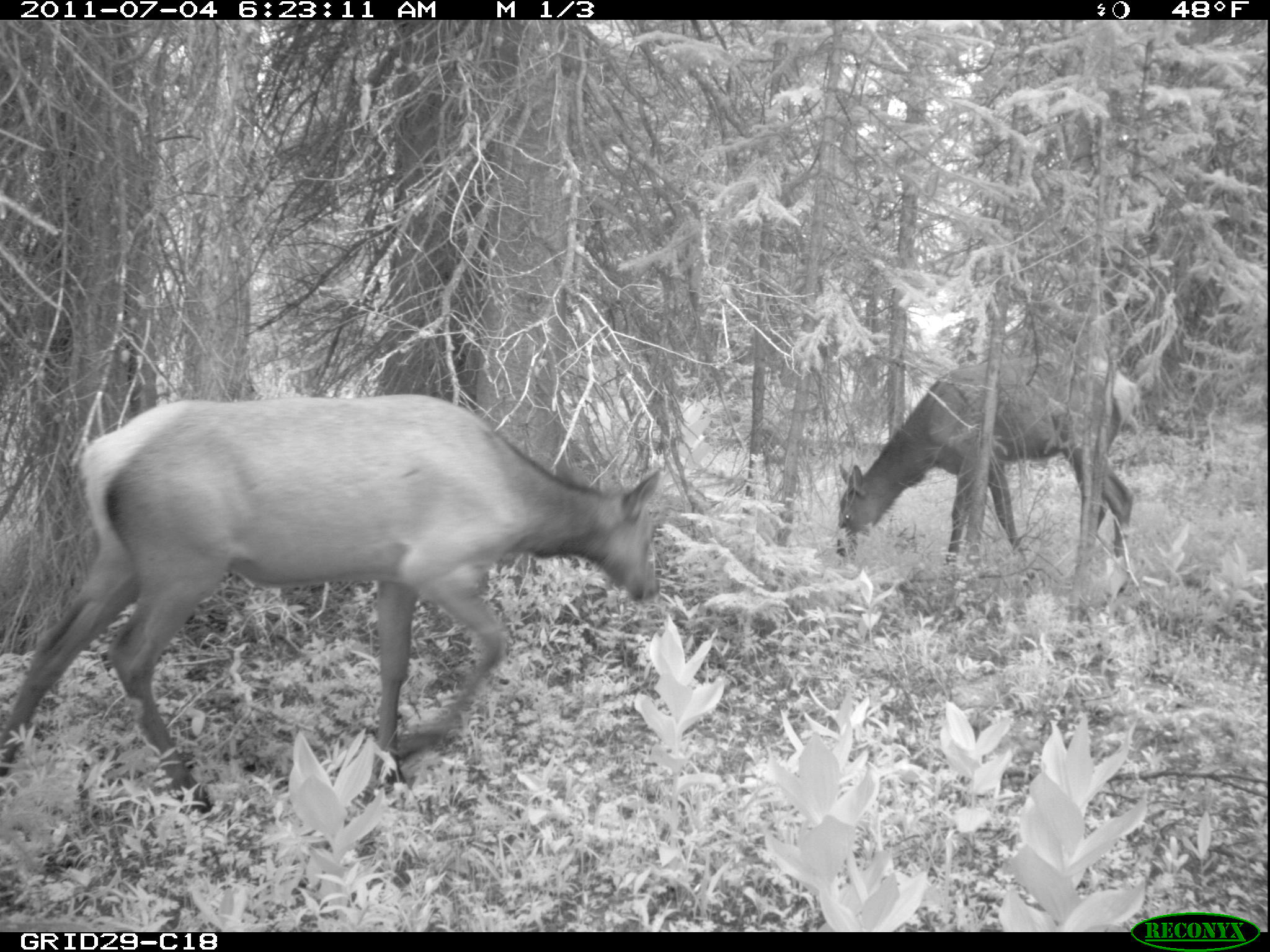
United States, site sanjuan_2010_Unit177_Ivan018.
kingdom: Animalia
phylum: Chordata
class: Mammalia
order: Artiodactyla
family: Cervidae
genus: Cervus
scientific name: Cervus elaphus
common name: red deer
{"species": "Cervus elaphus (red deer)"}